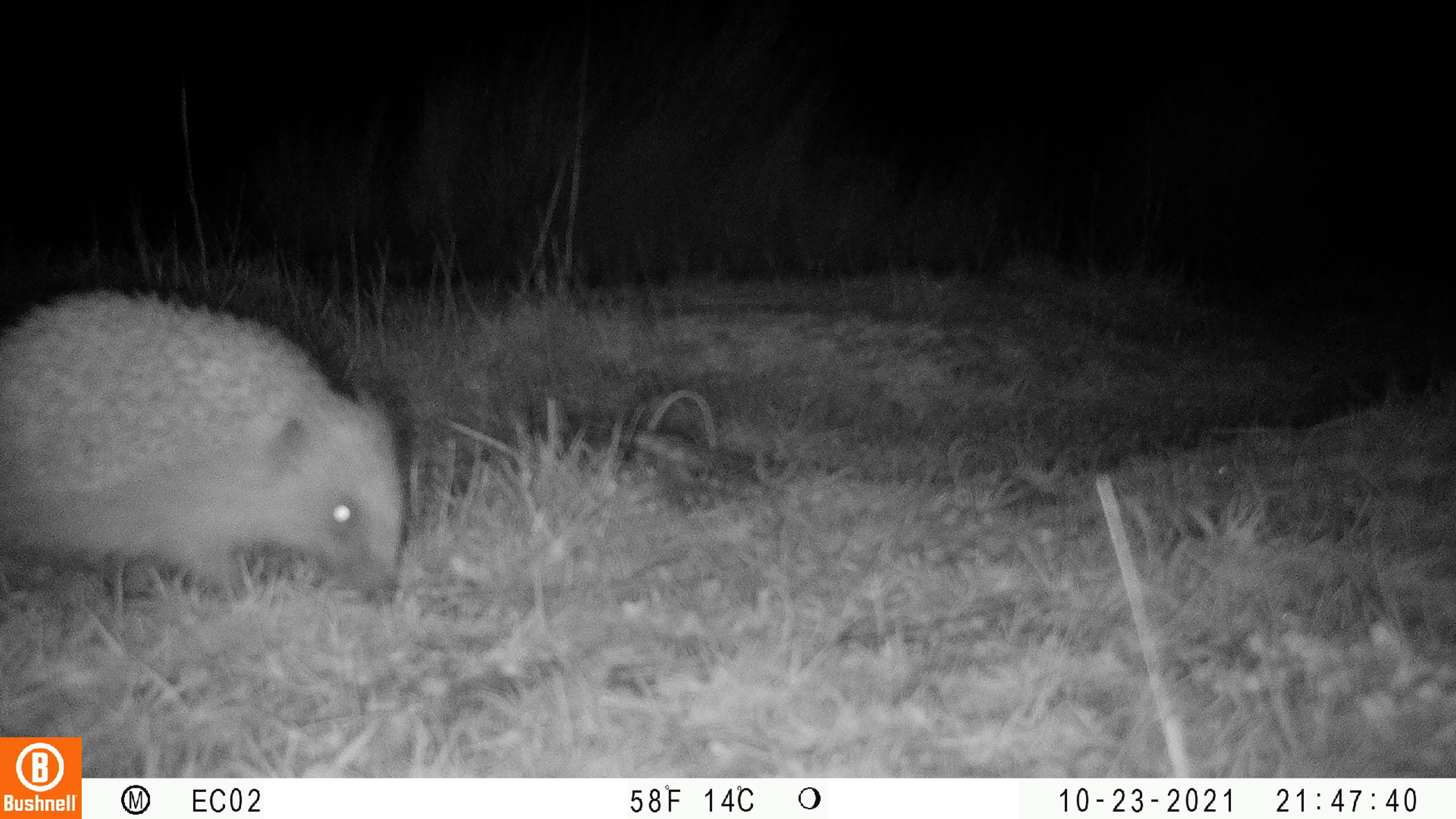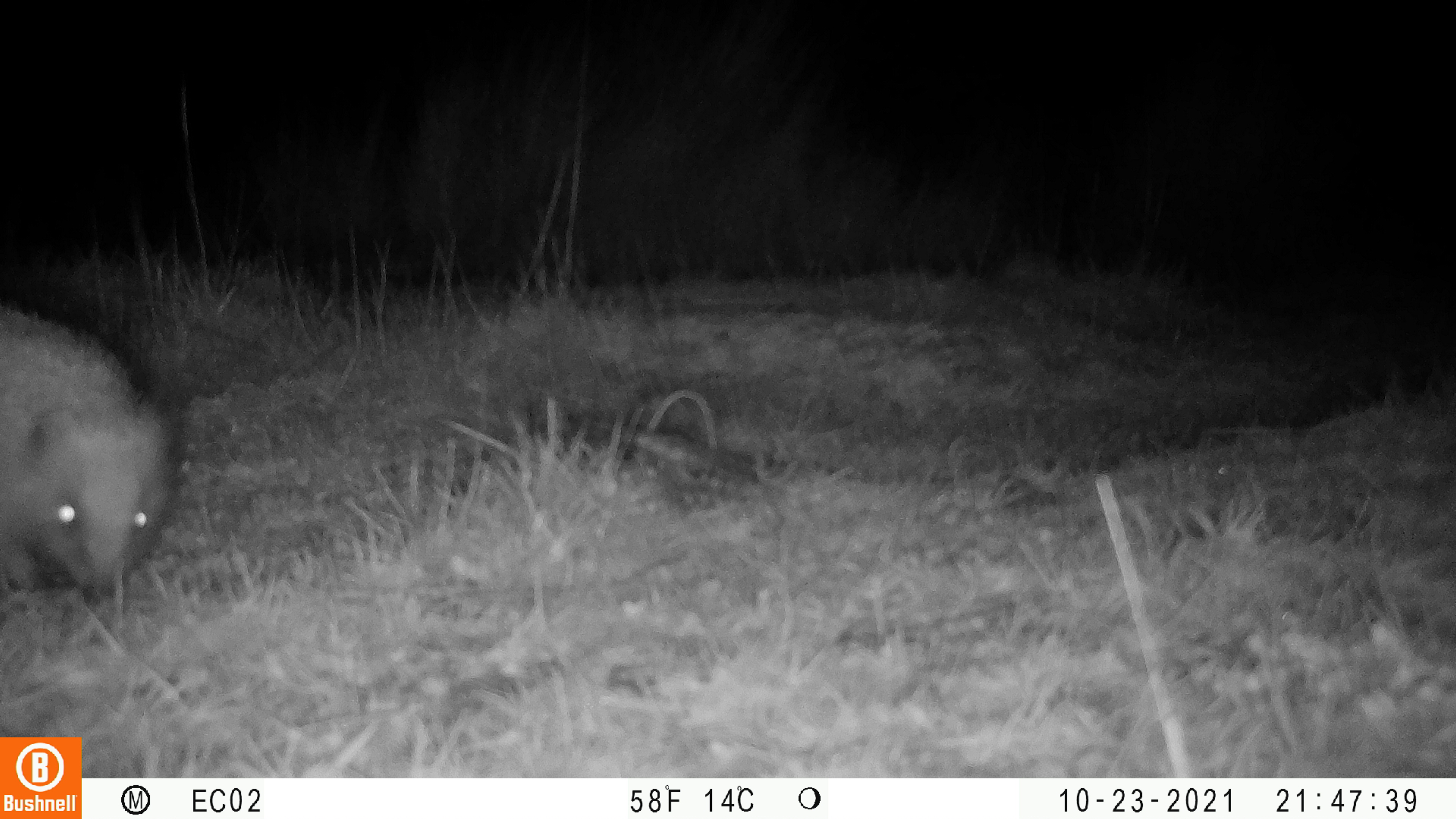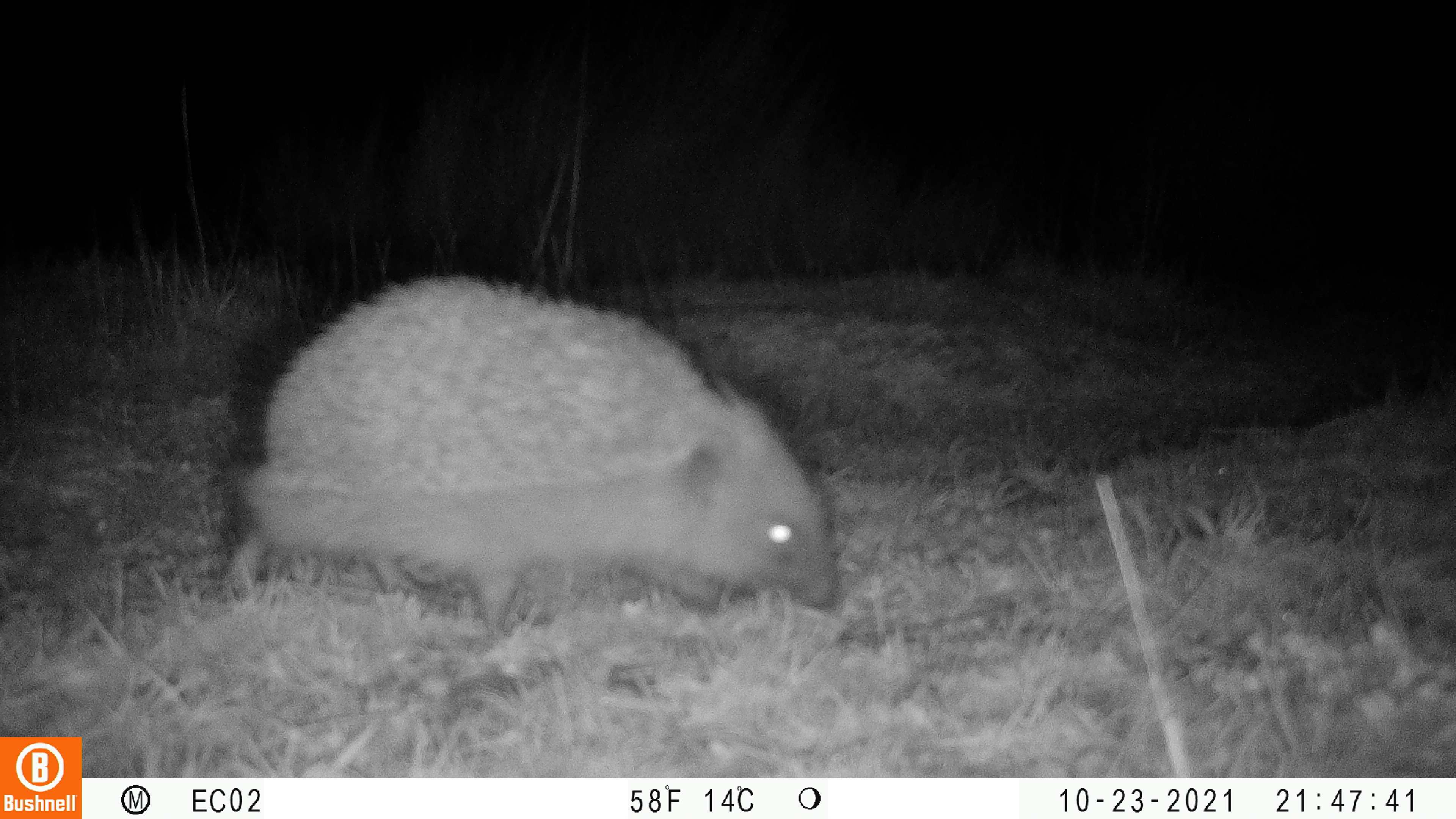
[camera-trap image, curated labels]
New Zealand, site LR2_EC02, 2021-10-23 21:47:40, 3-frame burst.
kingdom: Animalia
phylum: Chordata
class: Mammalia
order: Eulipotyphla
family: Erinaceidae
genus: Erinaceus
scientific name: Erinaceus europaeus europaeus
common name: european hedgehog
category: hedgehog